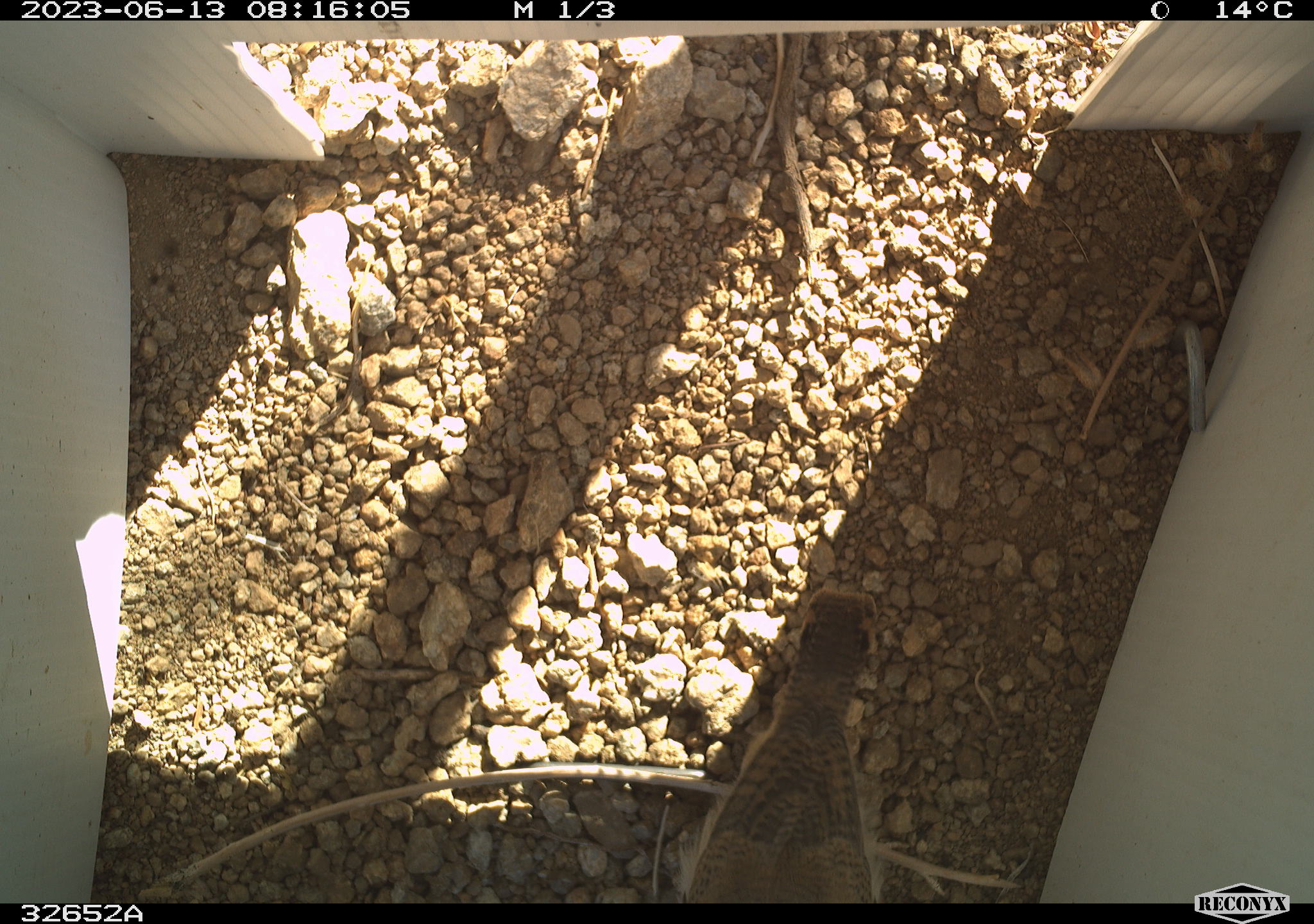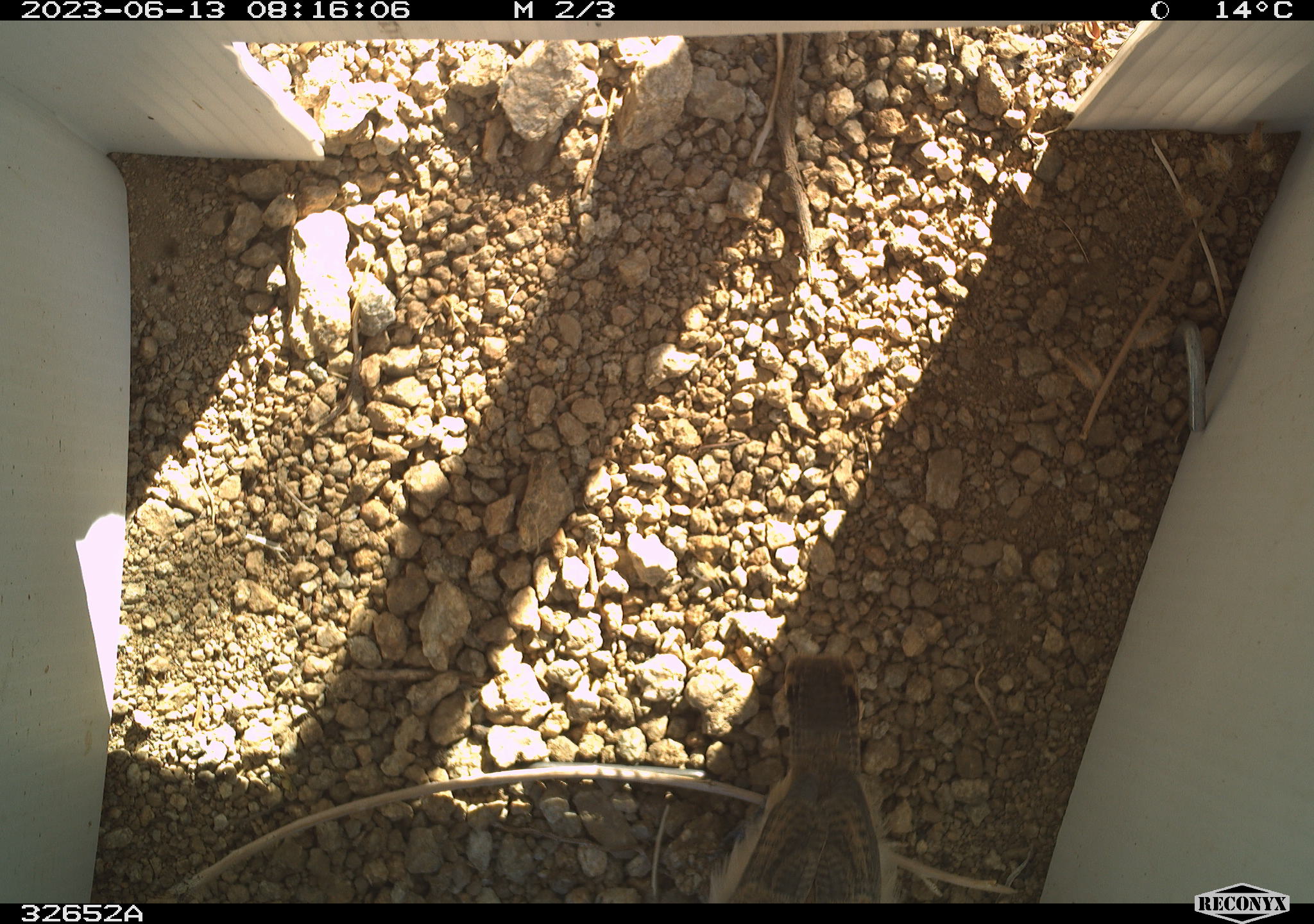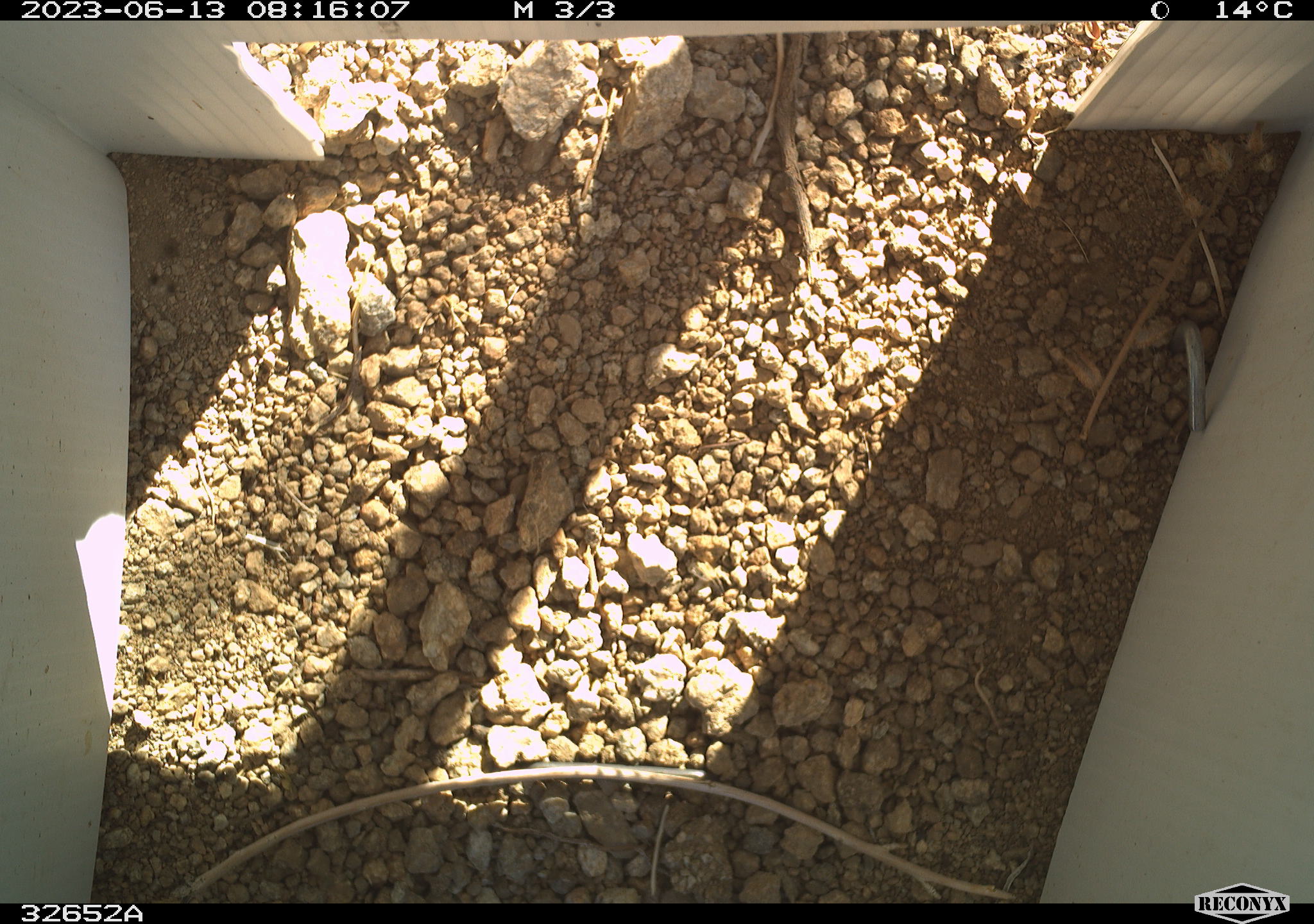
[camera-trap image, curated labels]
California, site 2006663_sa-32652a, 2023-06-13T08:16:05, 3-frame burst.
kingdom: Animalia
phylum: Chordata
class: Aves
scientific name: Aves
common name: bird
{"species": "bird (Aves)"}